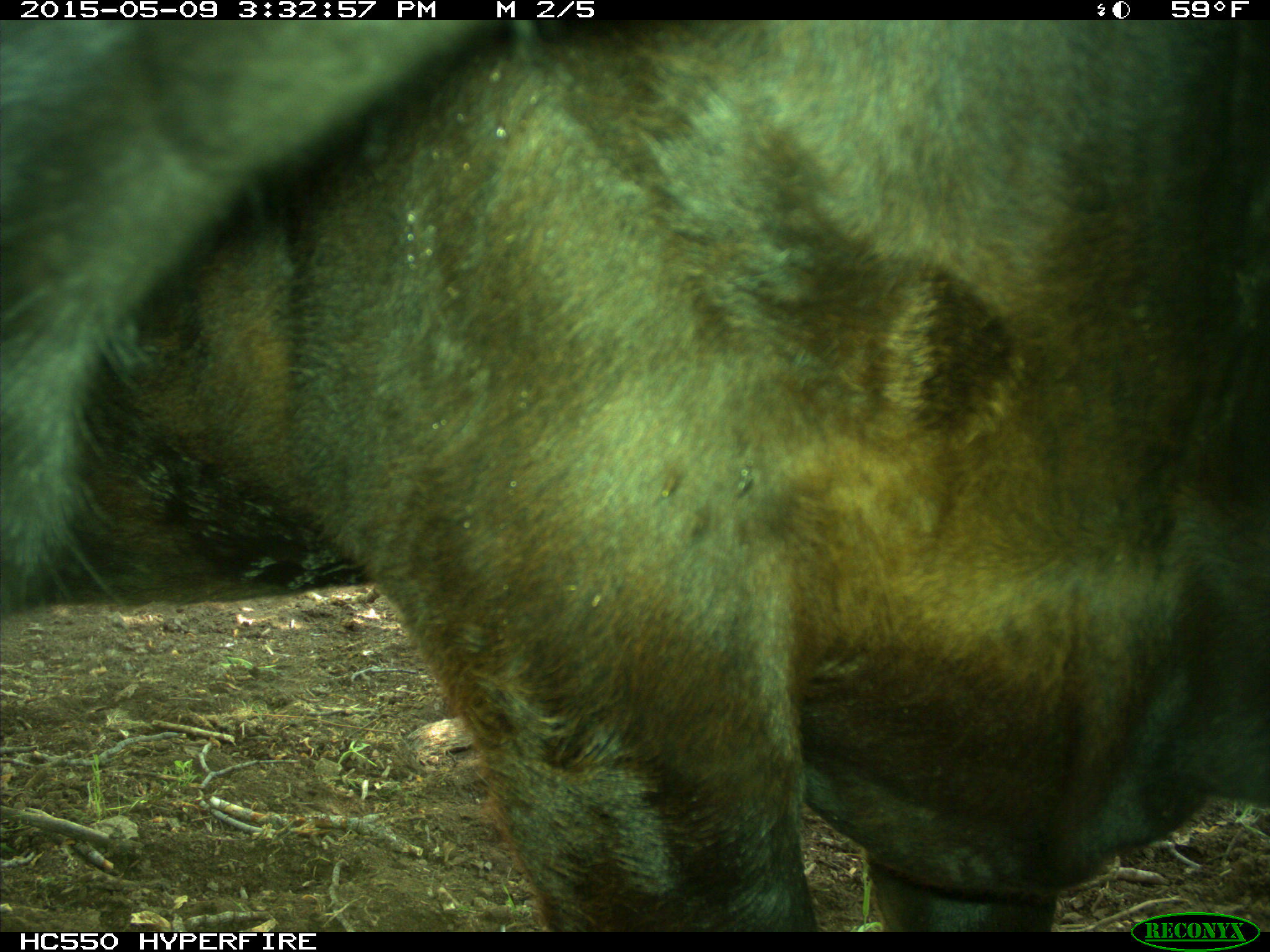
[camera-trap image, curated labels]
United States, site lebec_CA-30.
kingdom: Animalia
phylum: Chordata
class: Mammalia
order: Artiodactyla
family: Bovidae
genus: Bos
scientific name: Bos taurus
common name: domestic cow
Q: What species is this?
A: Bos taurus (domestic cow).